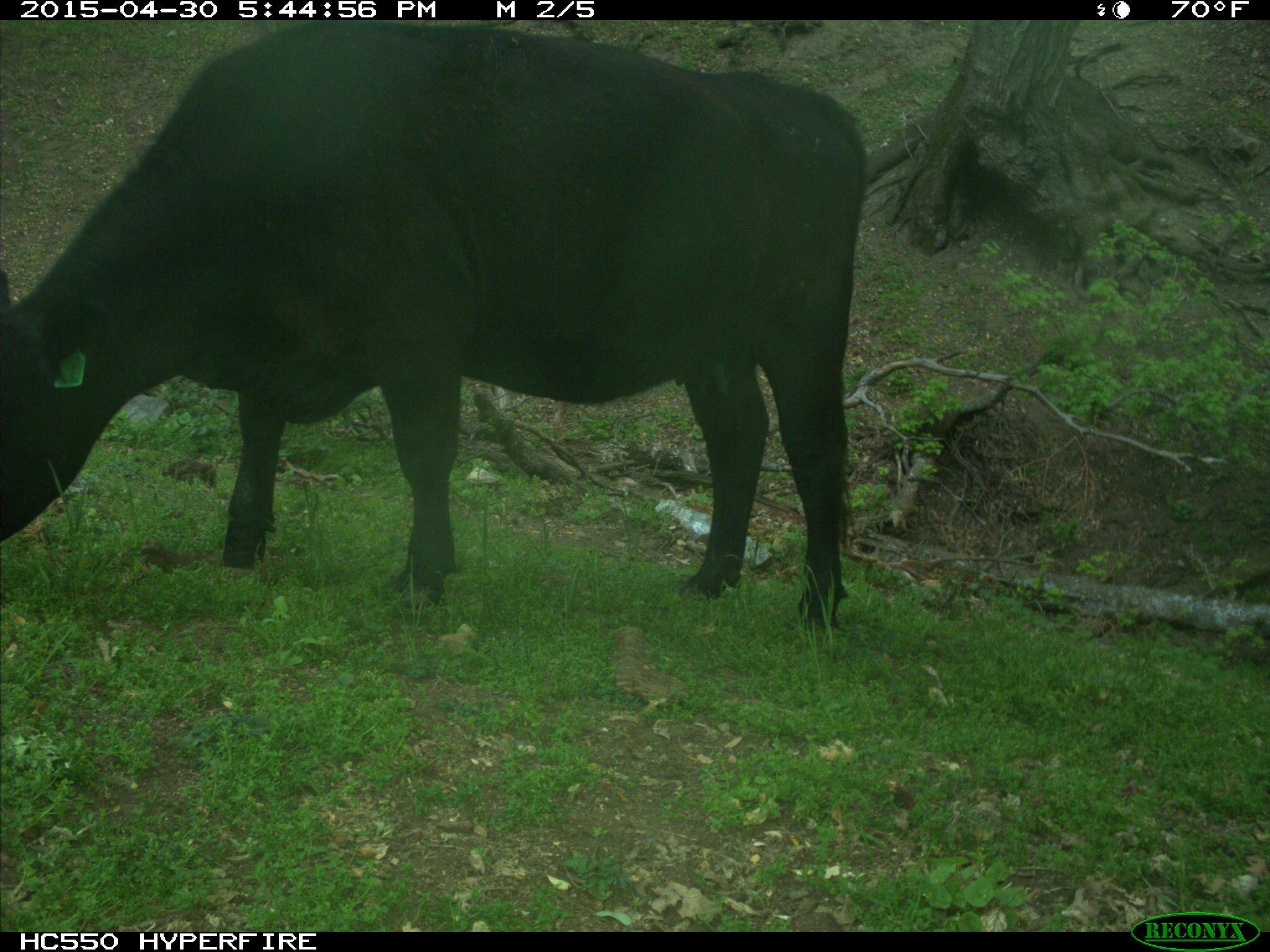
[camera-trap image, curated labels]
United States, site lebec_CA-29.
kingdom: Animalia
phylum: Chordata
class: Mammalia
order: Artiodactyla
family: Bovidae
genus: Bos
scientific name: Bos taurus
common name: domestic cow